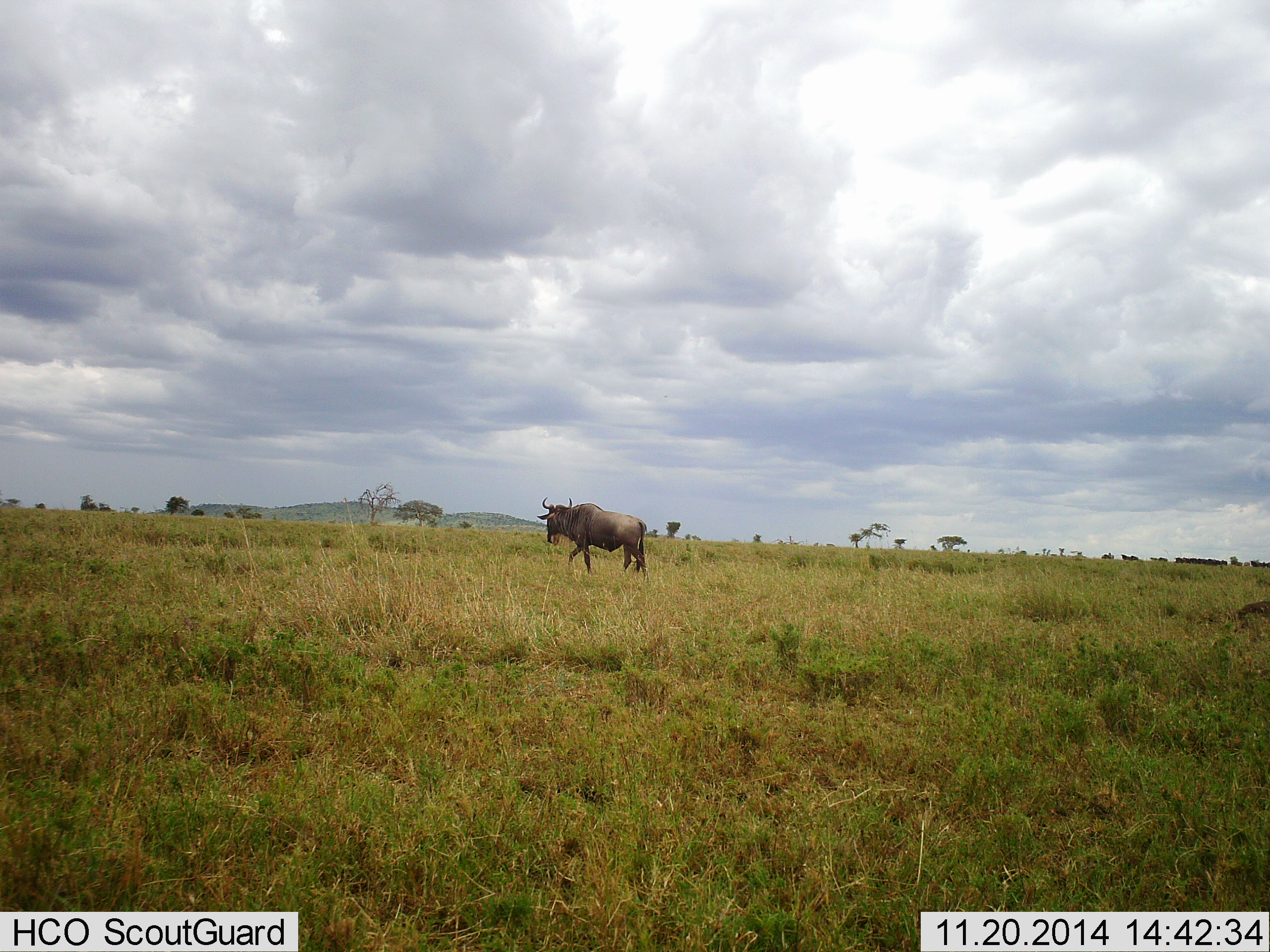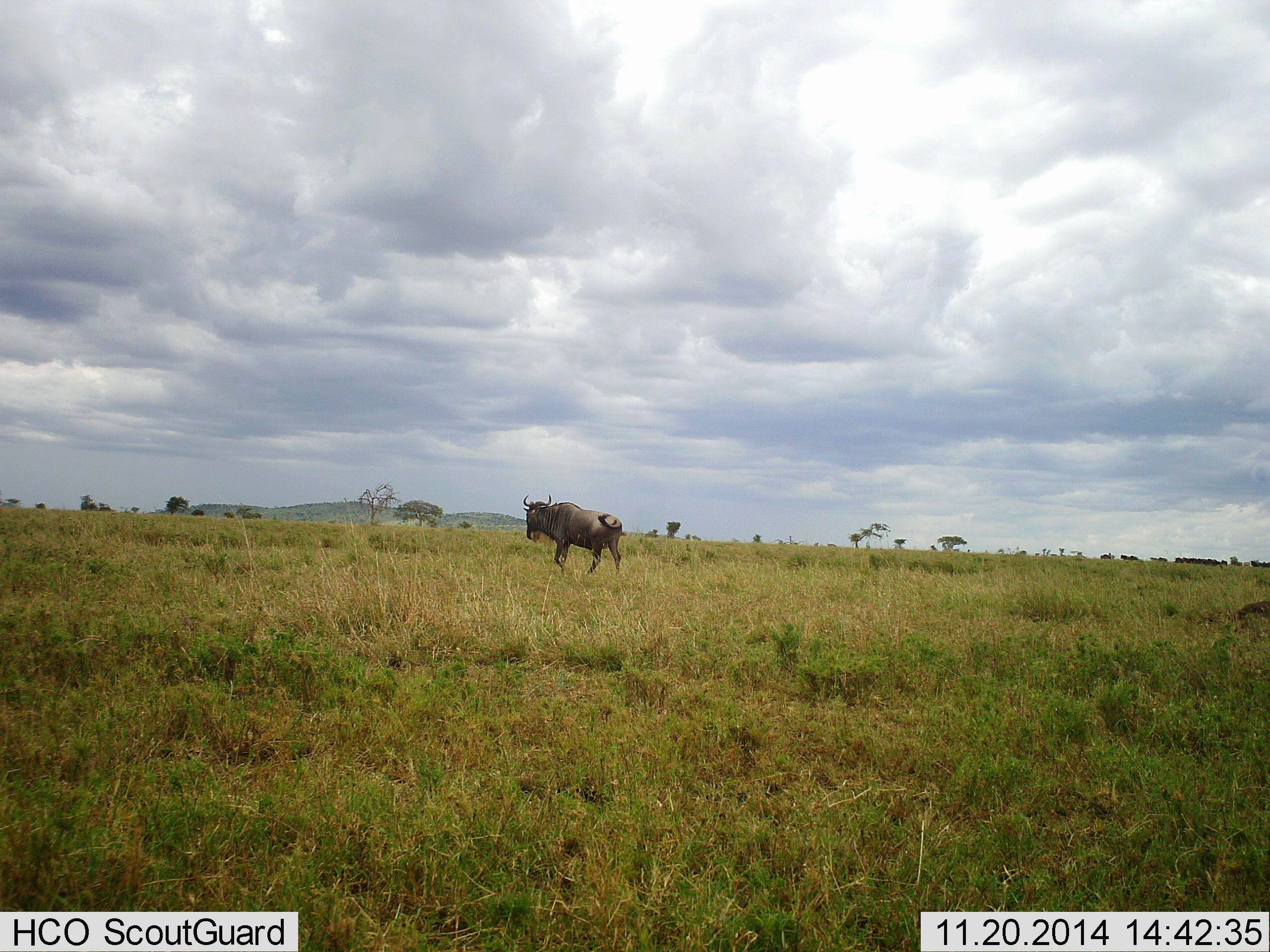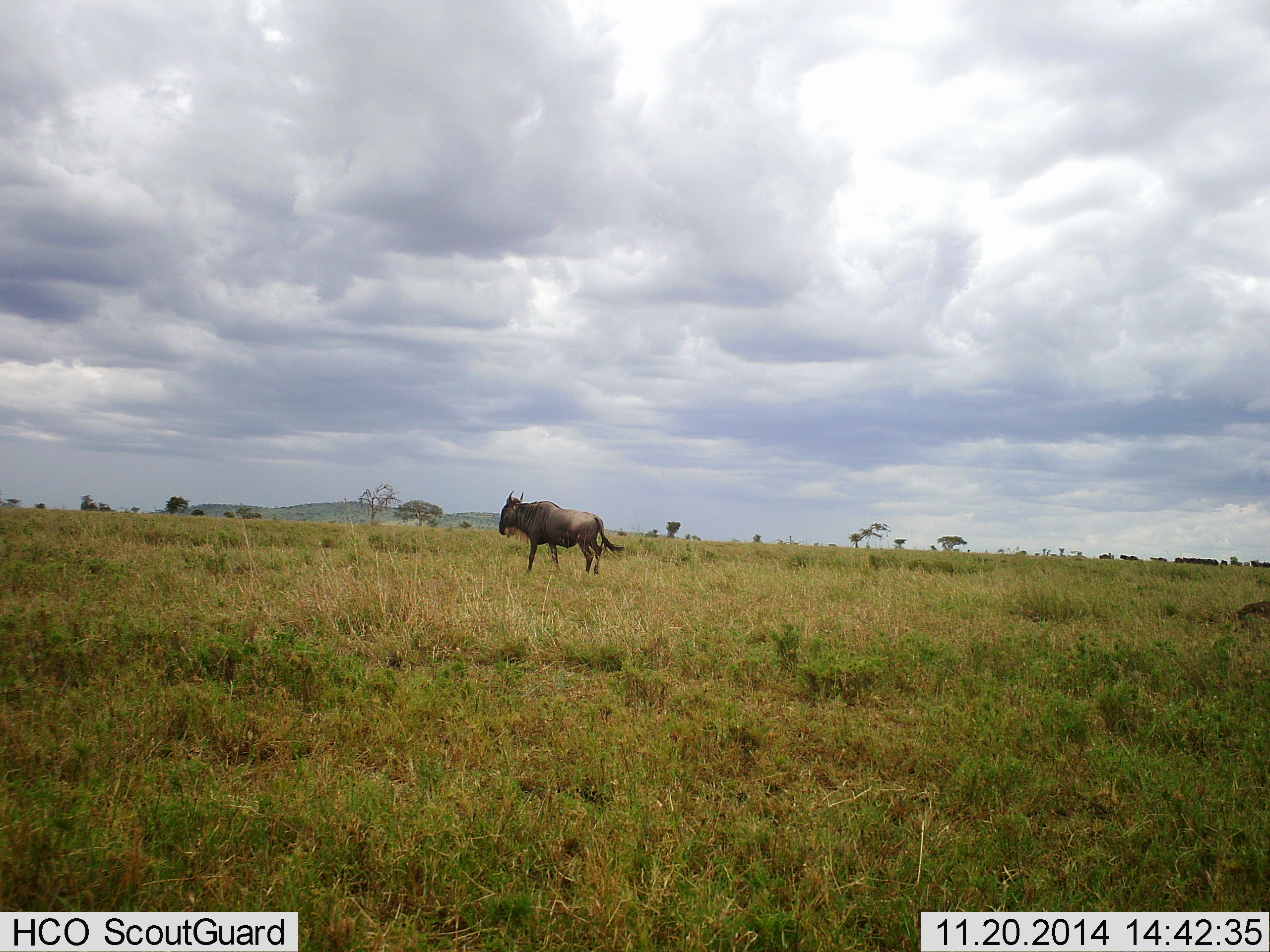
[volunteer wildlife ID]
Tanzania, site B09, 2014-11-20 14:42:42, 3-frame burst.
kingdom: Animalia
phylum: Chordata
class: Mammalia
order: Artiodactyla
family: Bovidae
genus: Connochaetes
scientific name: Connochaetes taurinus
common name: blue wildebeest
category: wildebeest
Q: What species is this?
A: Wildebeest (blue wildebeest) (Connochaetes taurinus).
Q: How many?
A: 1.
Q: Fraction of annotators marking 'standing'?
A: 10%.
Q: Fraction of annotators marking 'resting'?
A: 0%.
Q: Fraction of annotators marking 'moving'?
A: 90%.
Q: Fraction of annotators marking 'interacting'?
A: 0%.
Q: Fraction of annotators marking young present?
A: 0%.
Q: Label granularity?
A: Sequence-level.